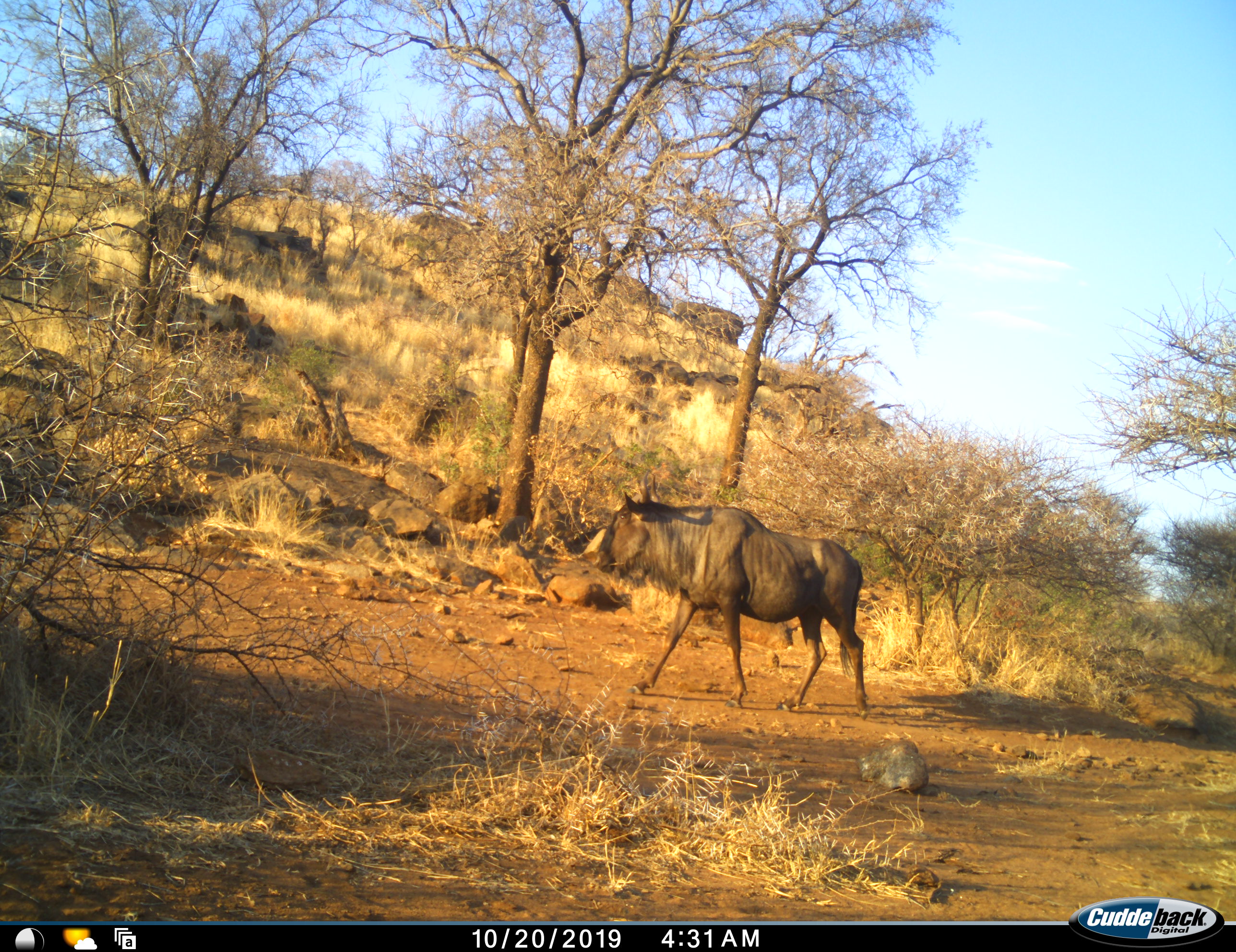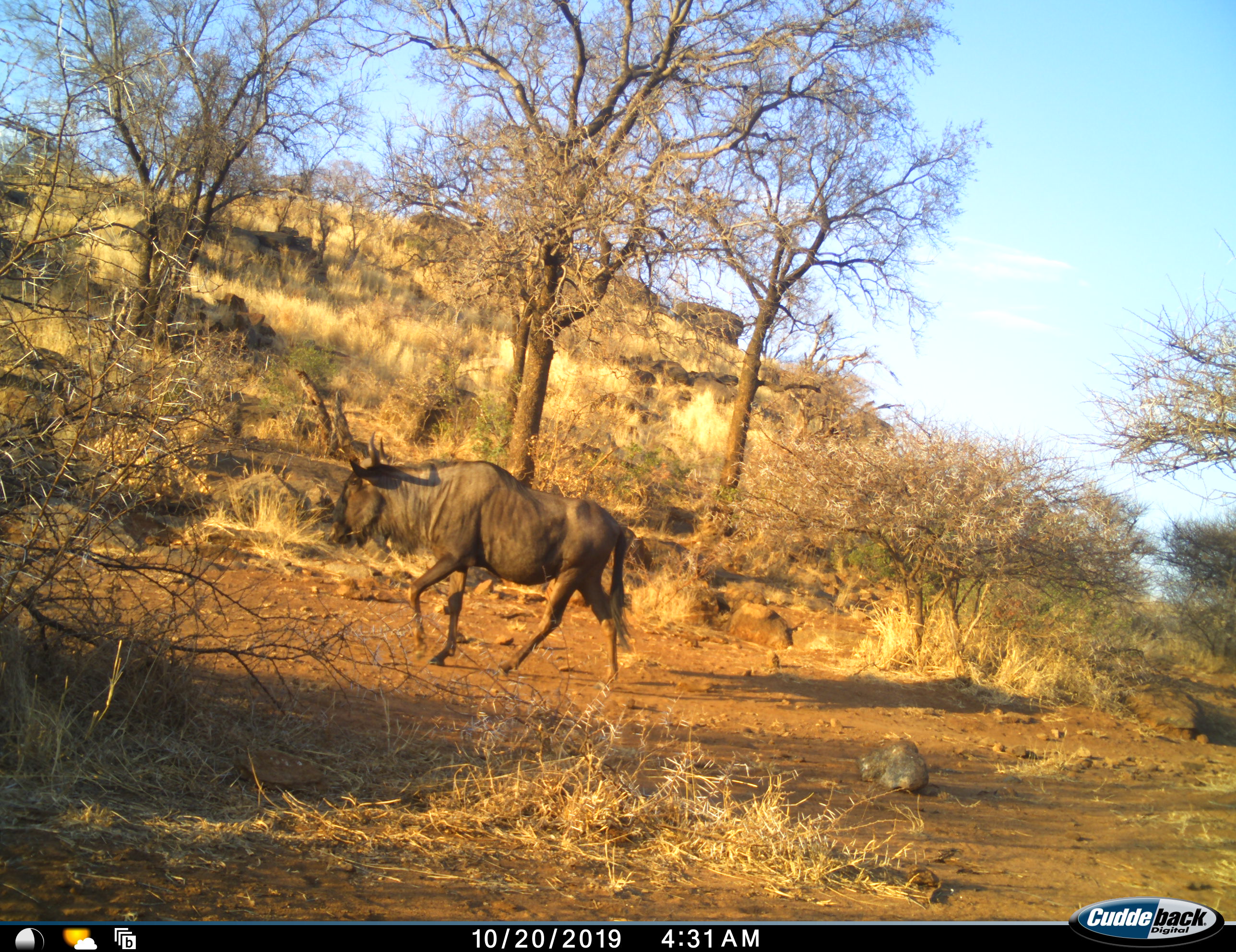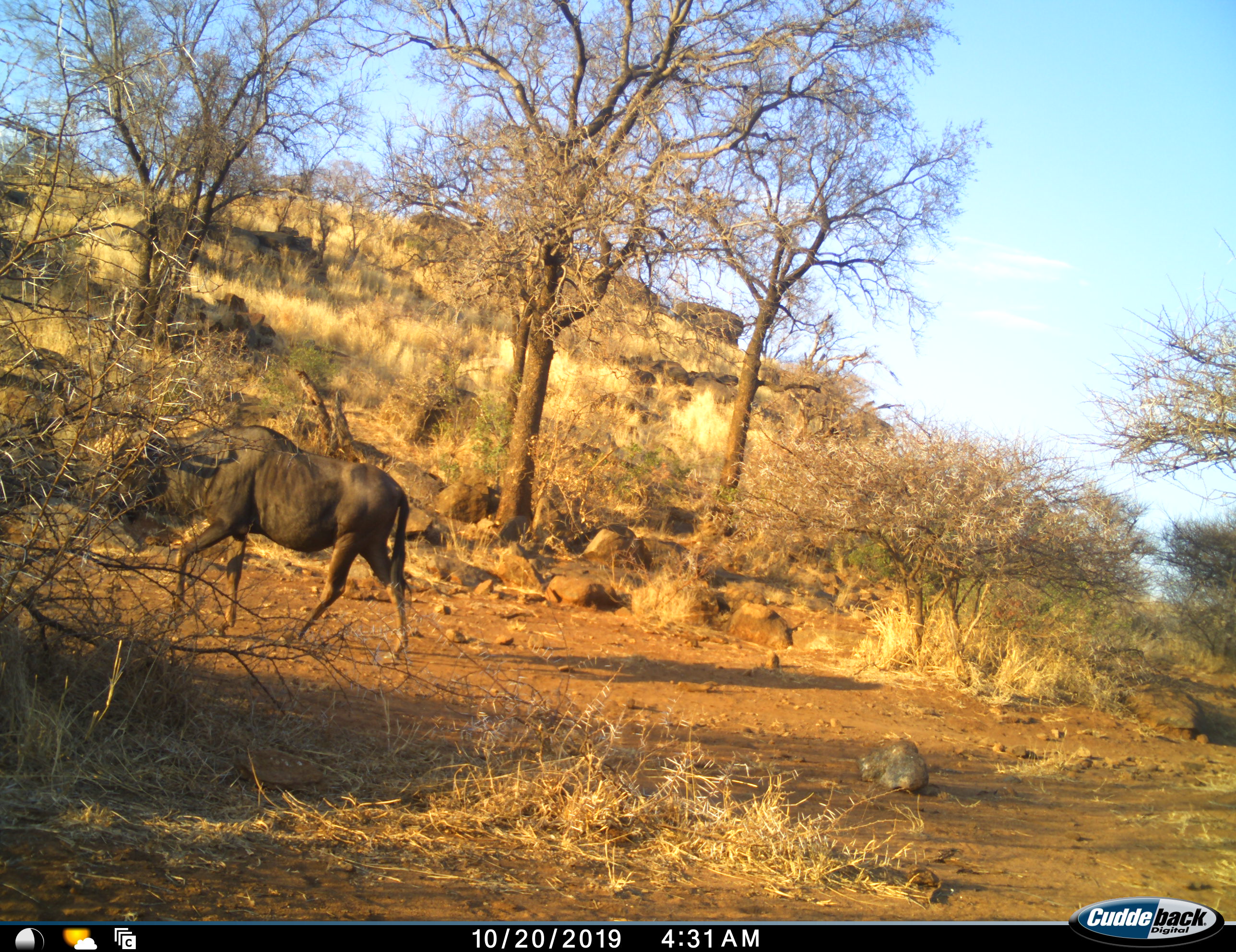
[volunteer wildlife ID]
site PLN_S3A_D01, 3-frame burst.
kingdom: Animalia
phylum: Chordata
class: Mammalia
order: Artiodactyla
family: Bovidae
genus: Connochaetes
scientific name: Connochaetes taurinus taurinus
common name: blue wildebeest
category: wildebeestblue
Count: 1.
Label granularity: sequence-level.